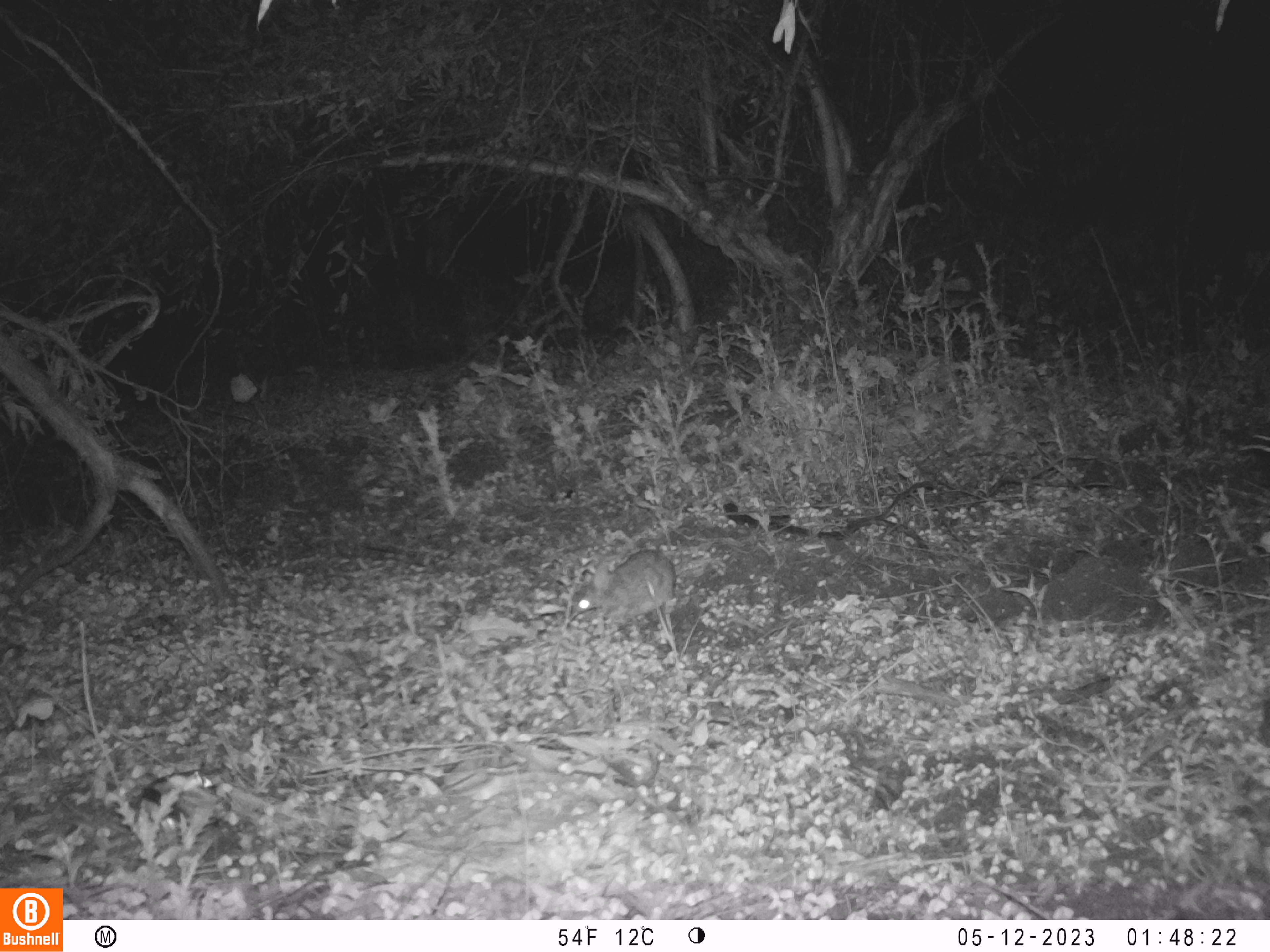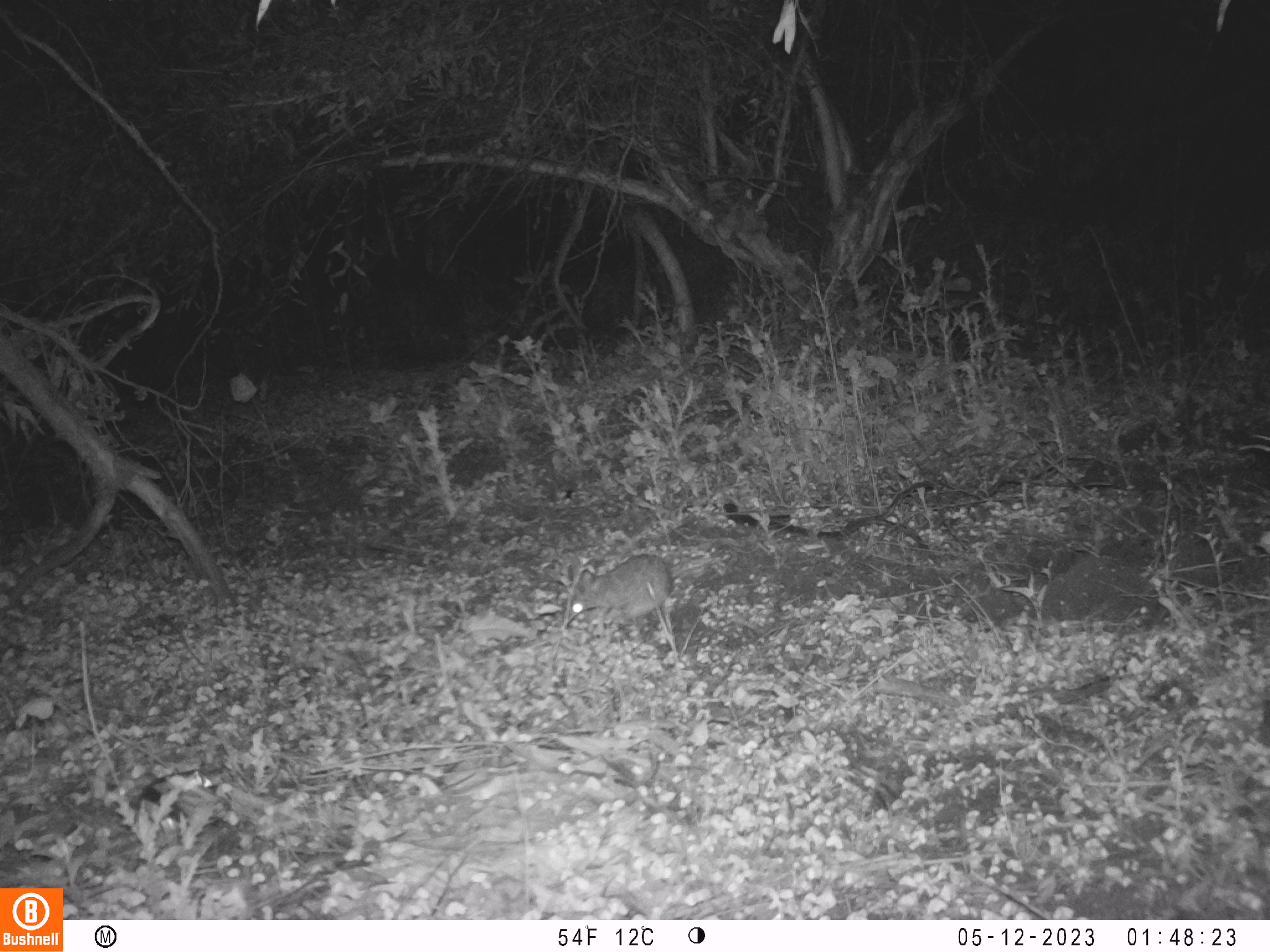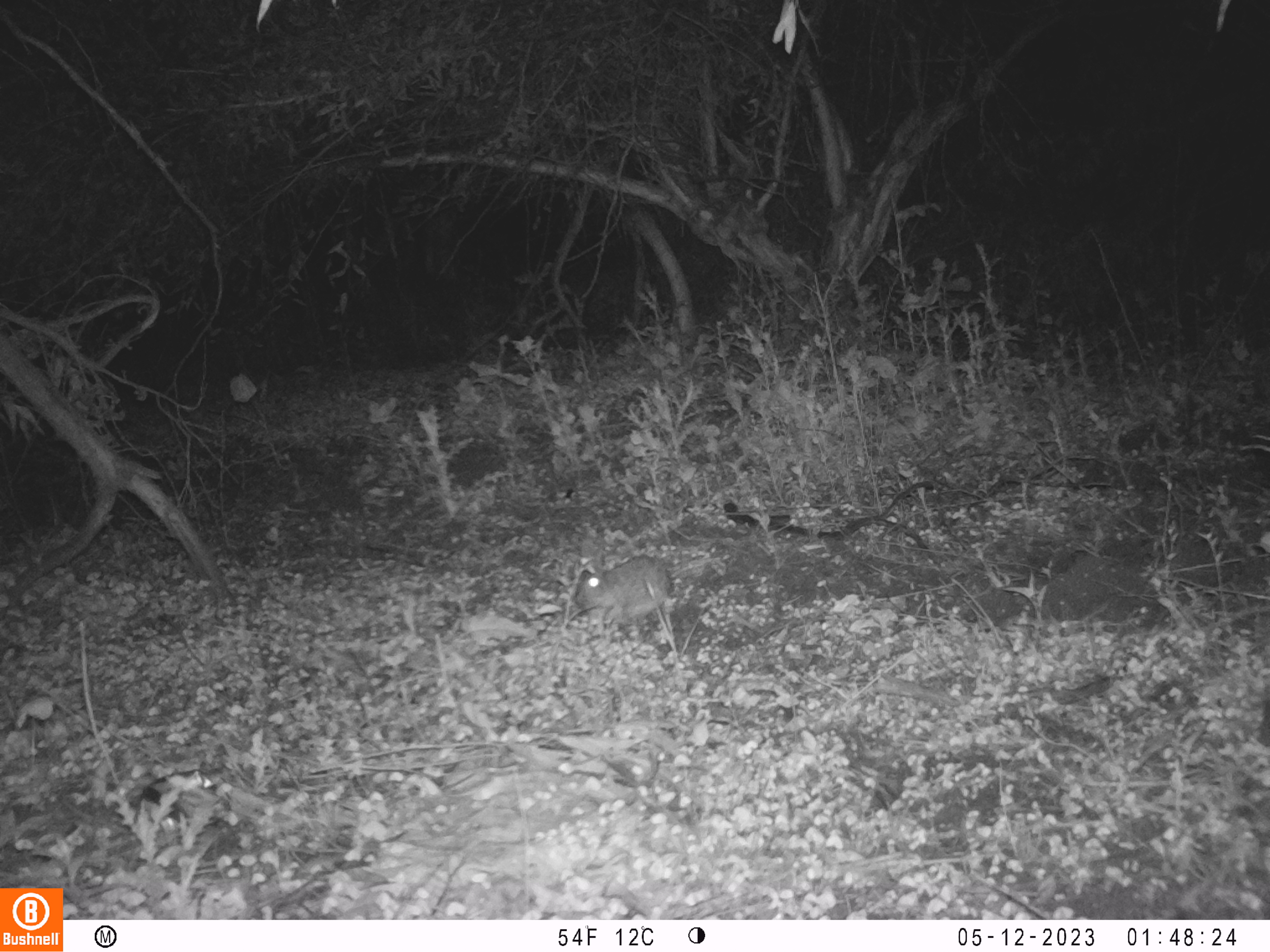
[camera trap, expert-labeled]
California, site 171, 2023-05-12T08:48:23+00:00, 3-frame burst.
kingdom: Animalia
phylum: Chordata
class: Mammalia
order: Lagomorpha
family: Leporidae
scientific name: Leporidae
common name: rabbit